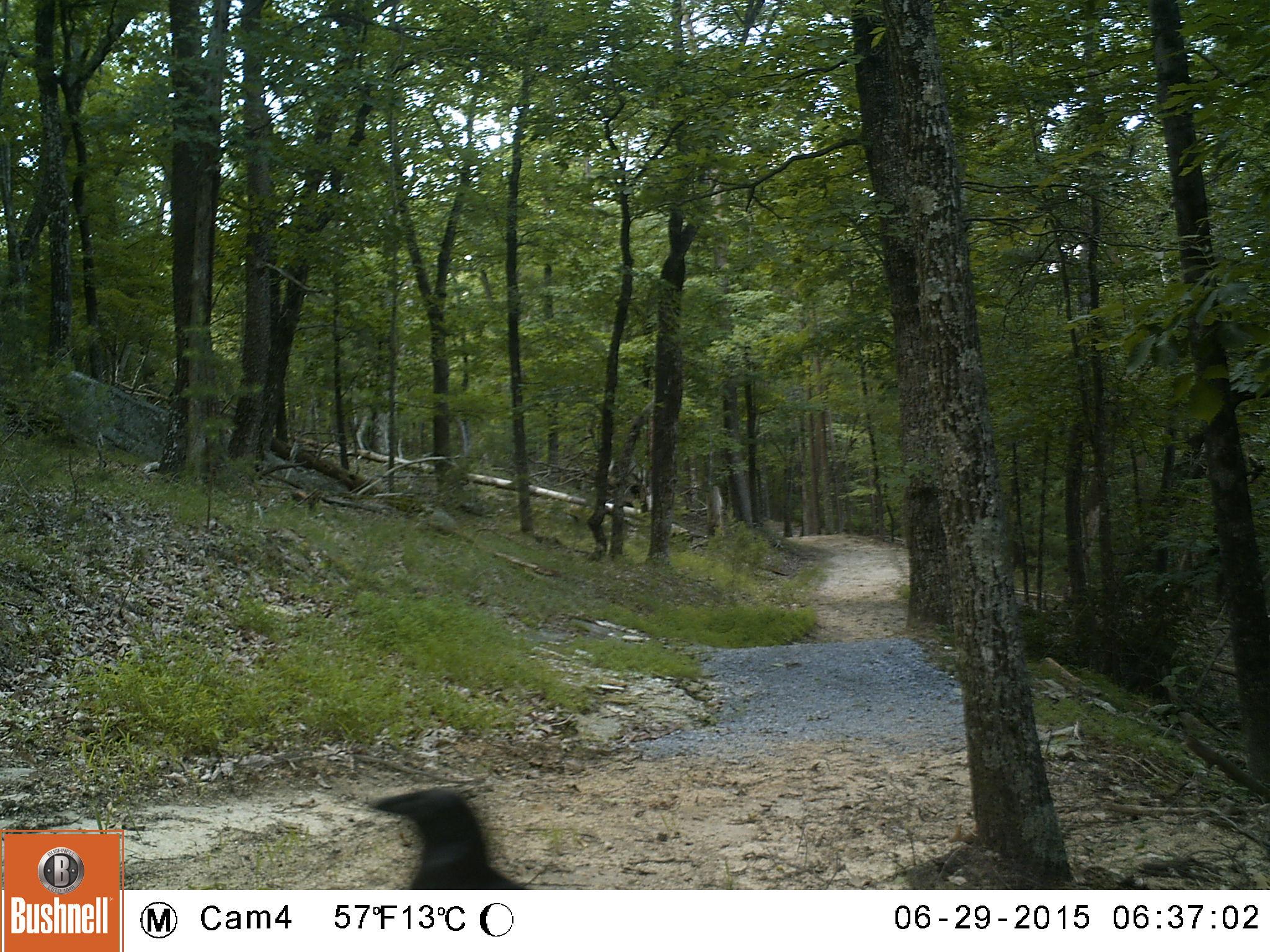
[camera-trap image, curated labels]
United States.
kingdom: Animalia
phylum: Chordata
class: Aves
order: Passeriformes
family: Corvidae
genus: Corvus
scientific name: Corvus brachyrhynchos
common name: american crow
American Crow (Corvus brachyrhynchos).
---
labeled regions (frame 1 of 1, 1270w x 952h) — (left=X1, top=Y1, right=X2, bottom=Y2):
American Crow: (left=345, top=777, right=551, bottom=886)